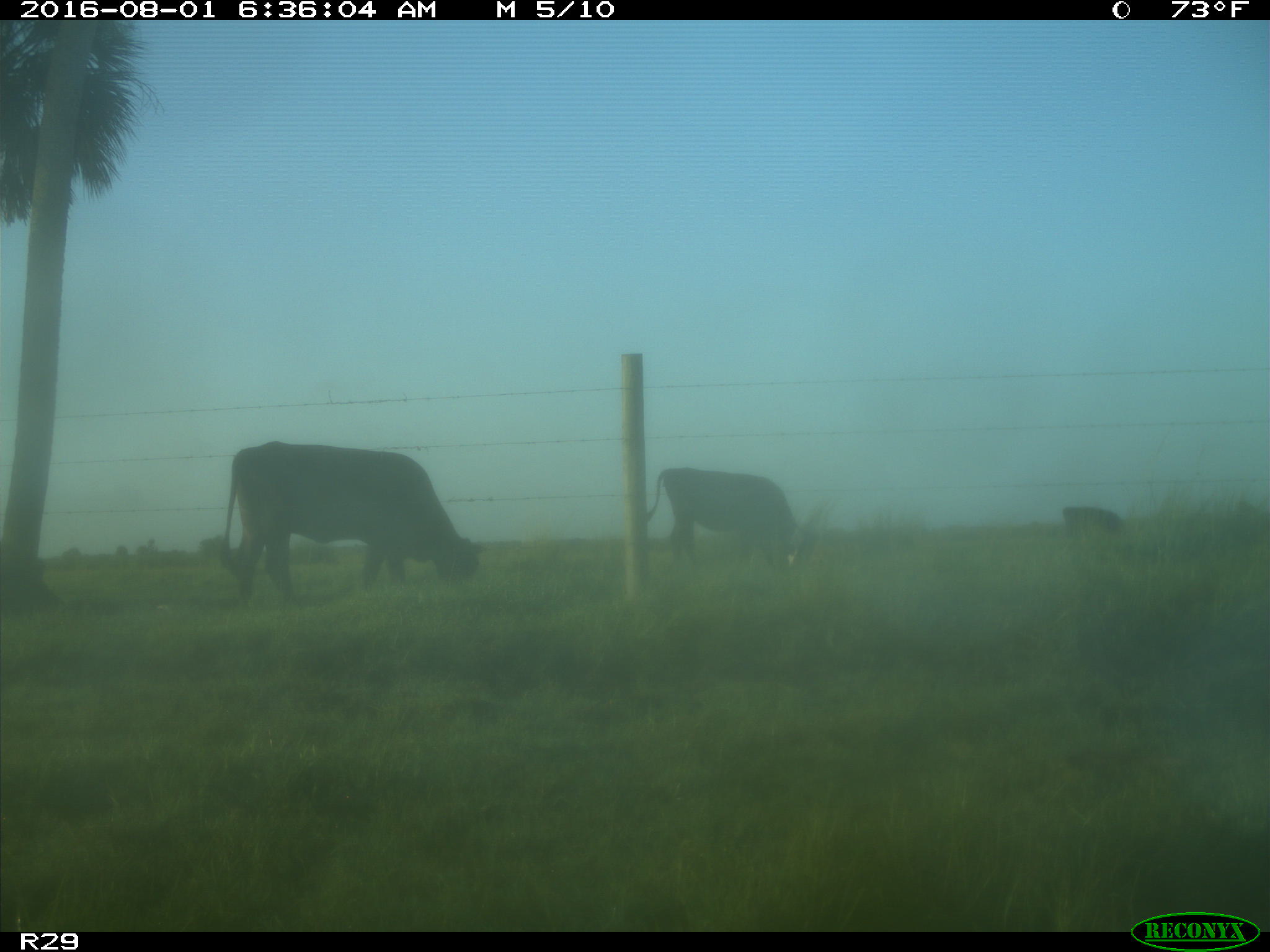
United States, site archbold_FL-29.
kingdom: Animalia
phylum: Chordata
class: Mammalia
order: Artiodactyla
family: Bovidae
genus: Bos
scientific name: Bos taurus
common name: domestic cow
Bos taurus (domestic cow).